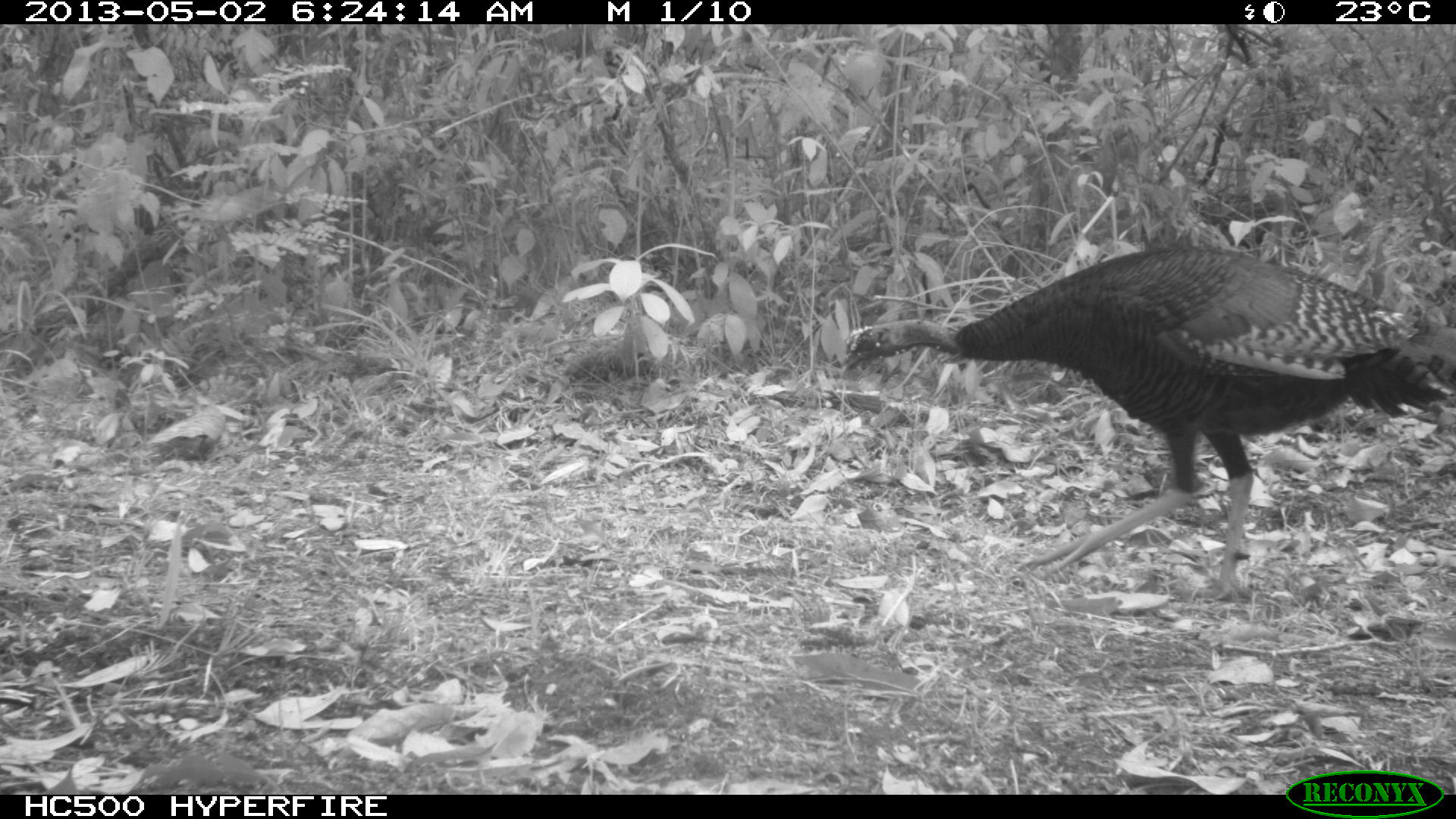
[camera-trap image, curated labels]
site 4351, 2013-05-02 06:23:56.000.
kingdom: Animalia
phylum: Chordata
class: Aves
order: Galliformes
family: Phasianidae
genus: Meleagris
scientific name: Meleagris ocellata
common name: ocellated turkey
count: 1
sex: female